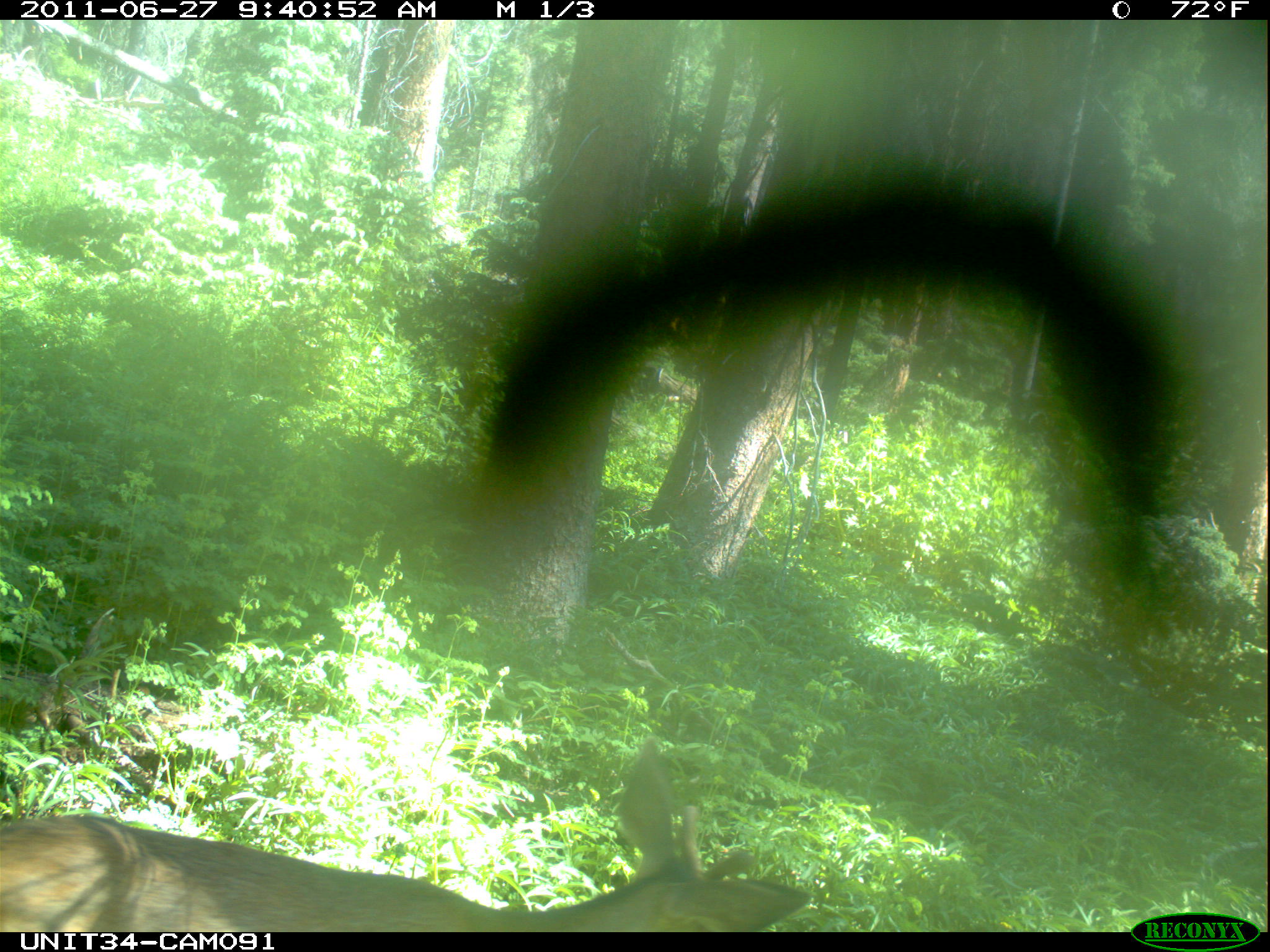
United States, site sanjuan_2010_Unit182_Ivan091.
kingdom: Animalia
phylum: Chordata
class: Mammalia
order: Artiodactyla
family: Cervidae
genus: Odocoileus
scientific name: Odocoileus hemionus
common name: mule deer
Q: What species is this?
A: Odocoileus hemionus (mule deer).